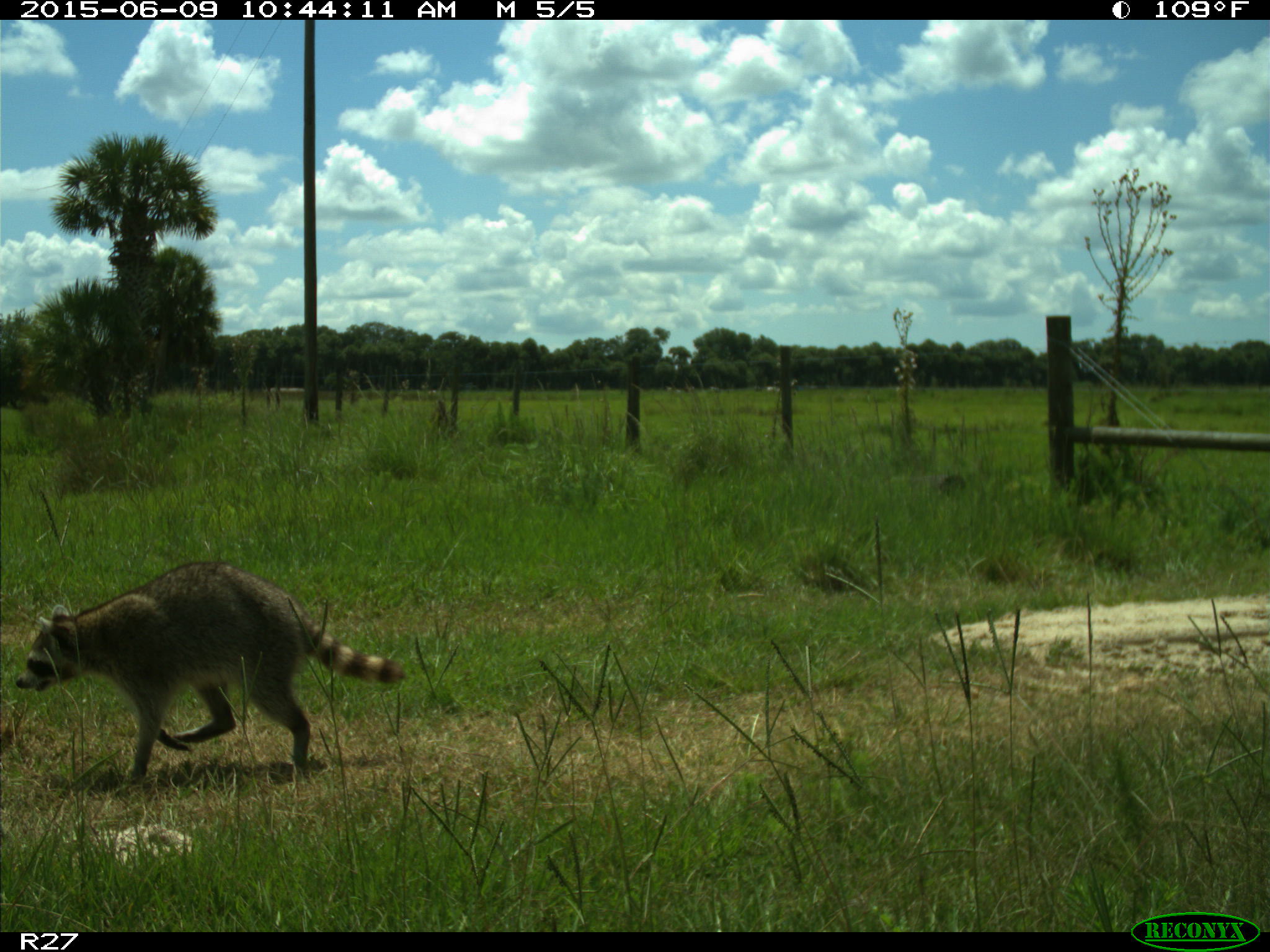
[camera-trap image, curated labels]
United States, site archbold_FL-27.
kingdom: Animalia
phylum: Chordata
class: Mammalia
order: Carnivora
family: Procyonidae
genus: Procyon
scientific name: Procyon lotor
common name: common raccoon